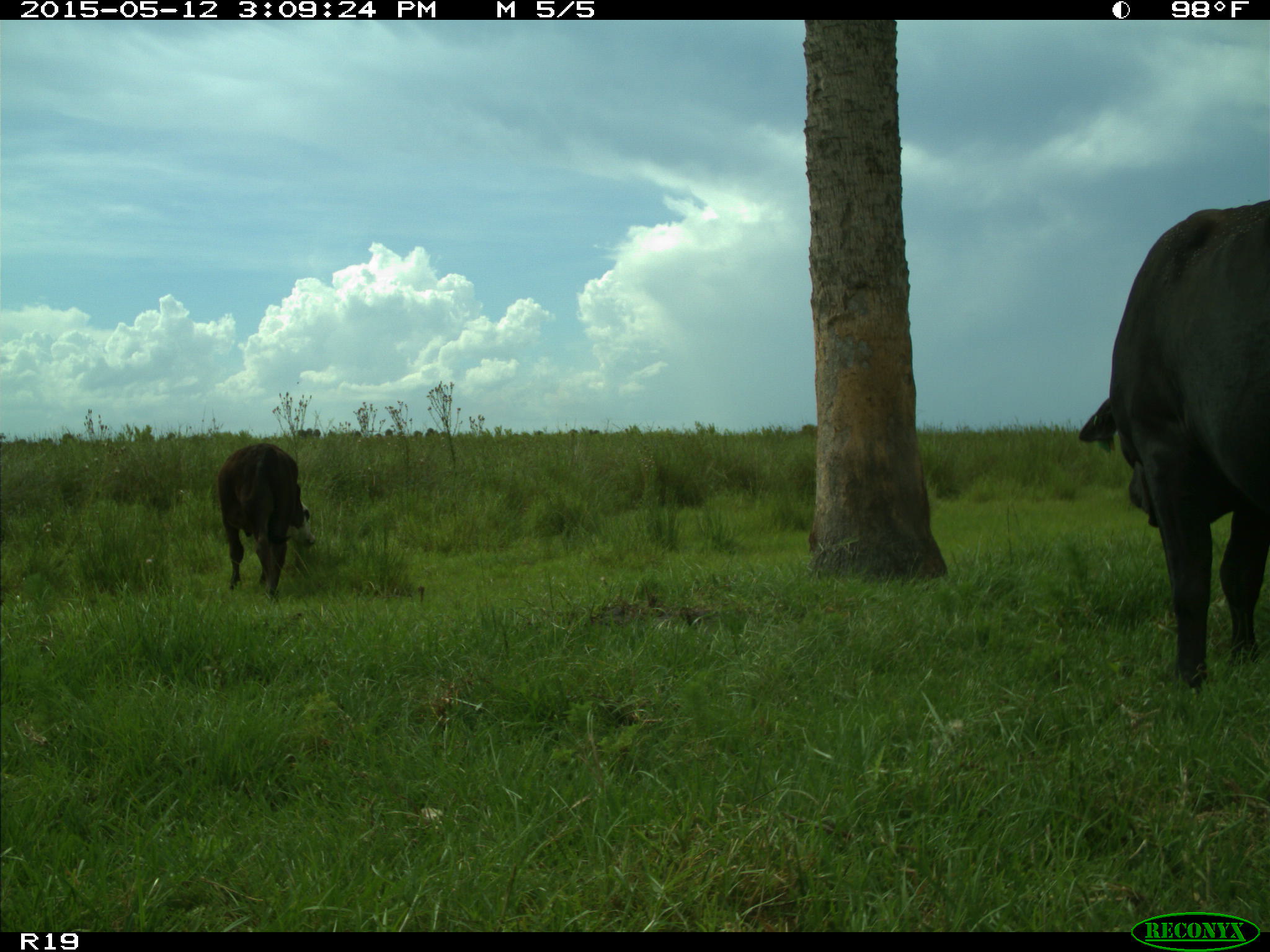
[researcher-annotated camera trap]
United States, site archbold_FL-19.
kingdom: Animalia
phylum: Chordata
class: Mammalia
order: Artiodactyla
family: Bovidae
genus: Bos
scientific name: Bos taurus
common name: domestic cow